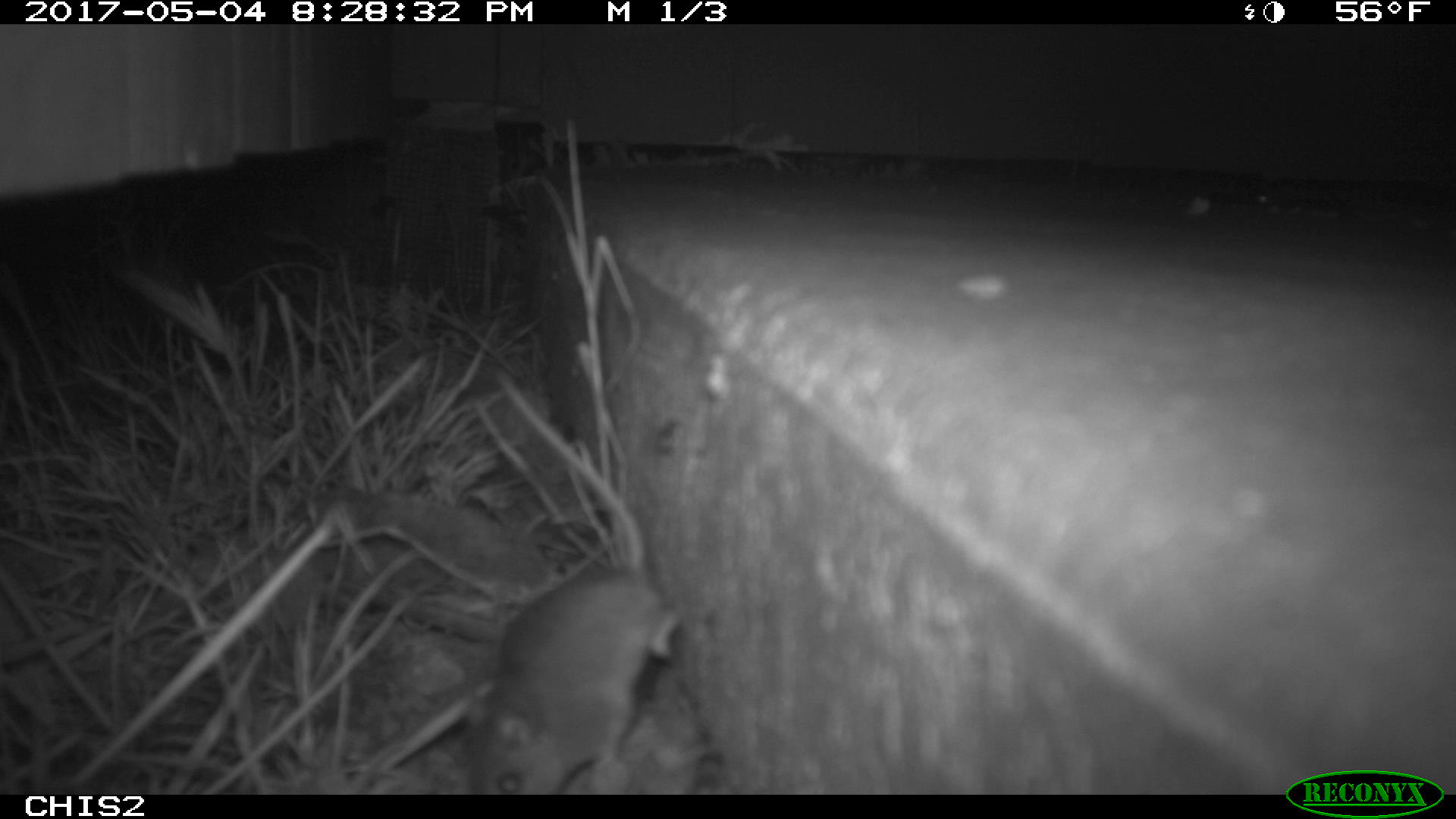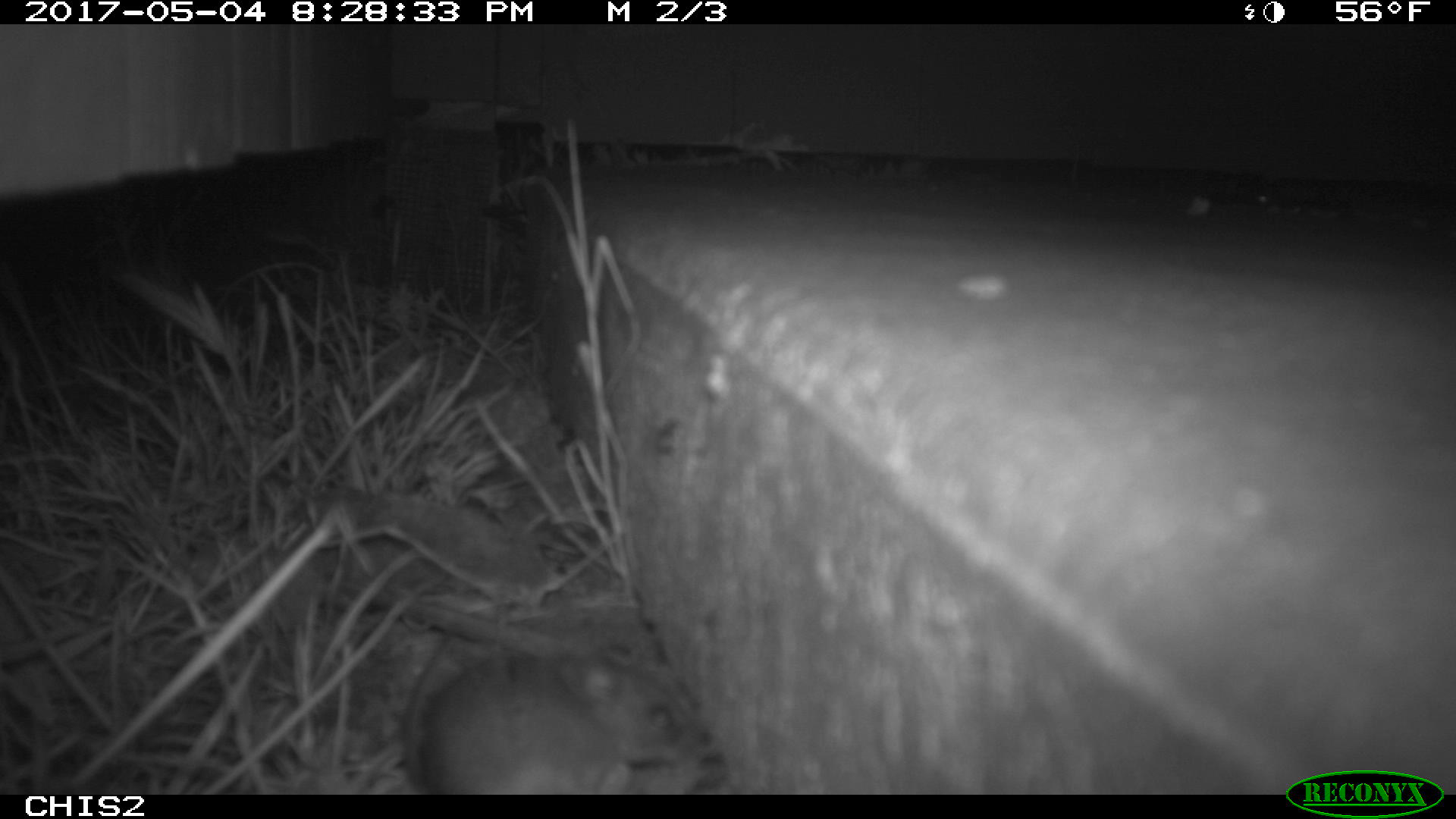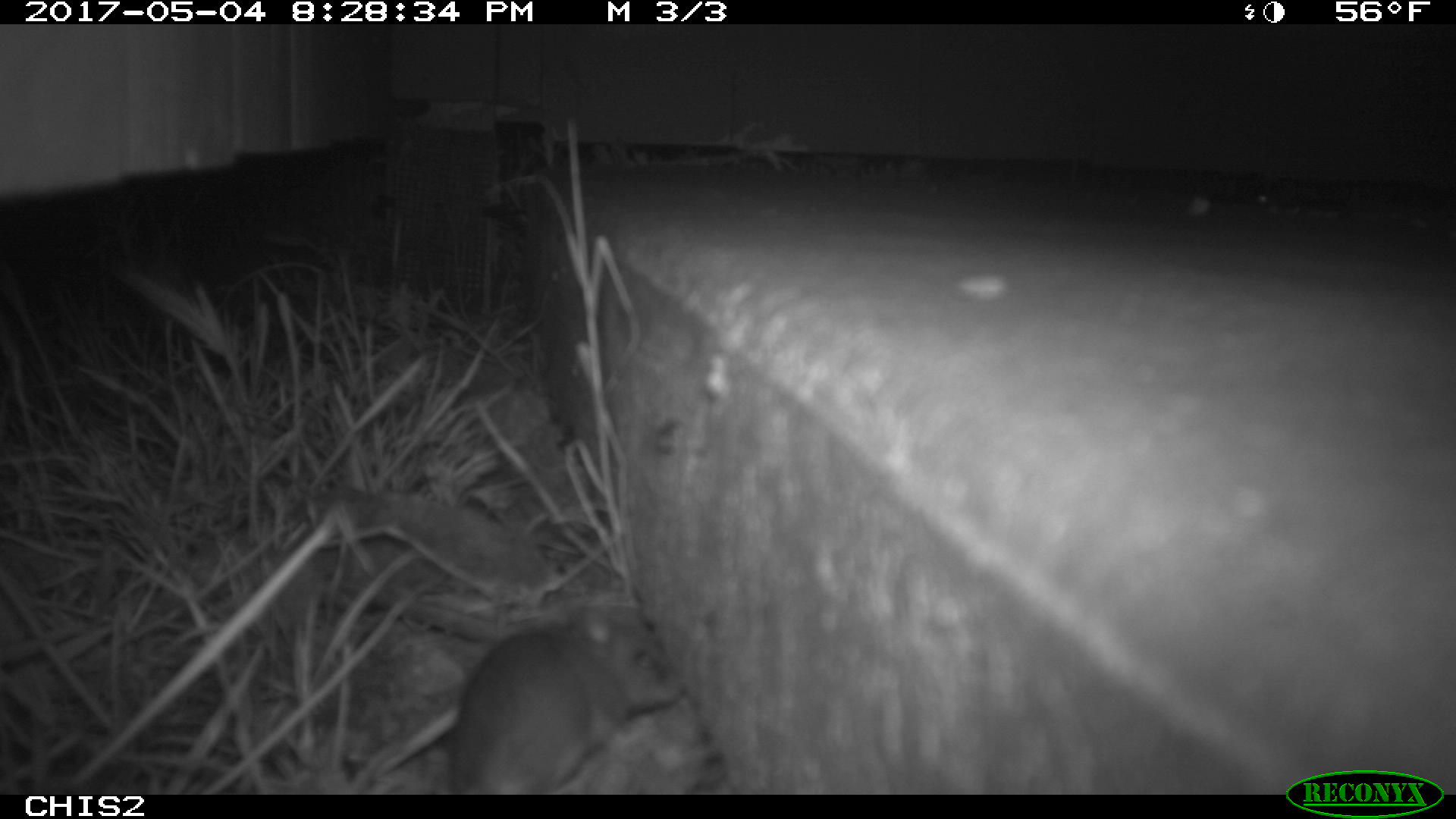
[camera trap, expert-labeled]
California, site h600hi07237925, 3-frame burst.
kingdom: Animalia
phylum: Chordata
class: Mammalia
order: Rodentia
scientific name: Rodentia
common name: rodent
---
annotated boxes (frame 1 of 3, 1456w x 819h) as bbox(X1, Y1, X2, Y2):
rodent: bbox(469, 364, 676, 794)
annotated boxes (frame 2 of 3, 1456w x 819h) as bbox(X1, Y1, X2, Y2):
rodent: bbox(402, 619, 692, 793)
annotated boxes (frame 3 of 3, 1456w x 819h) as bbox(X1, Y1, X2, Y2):
rodent: bbox(448, 604, 683, 795)